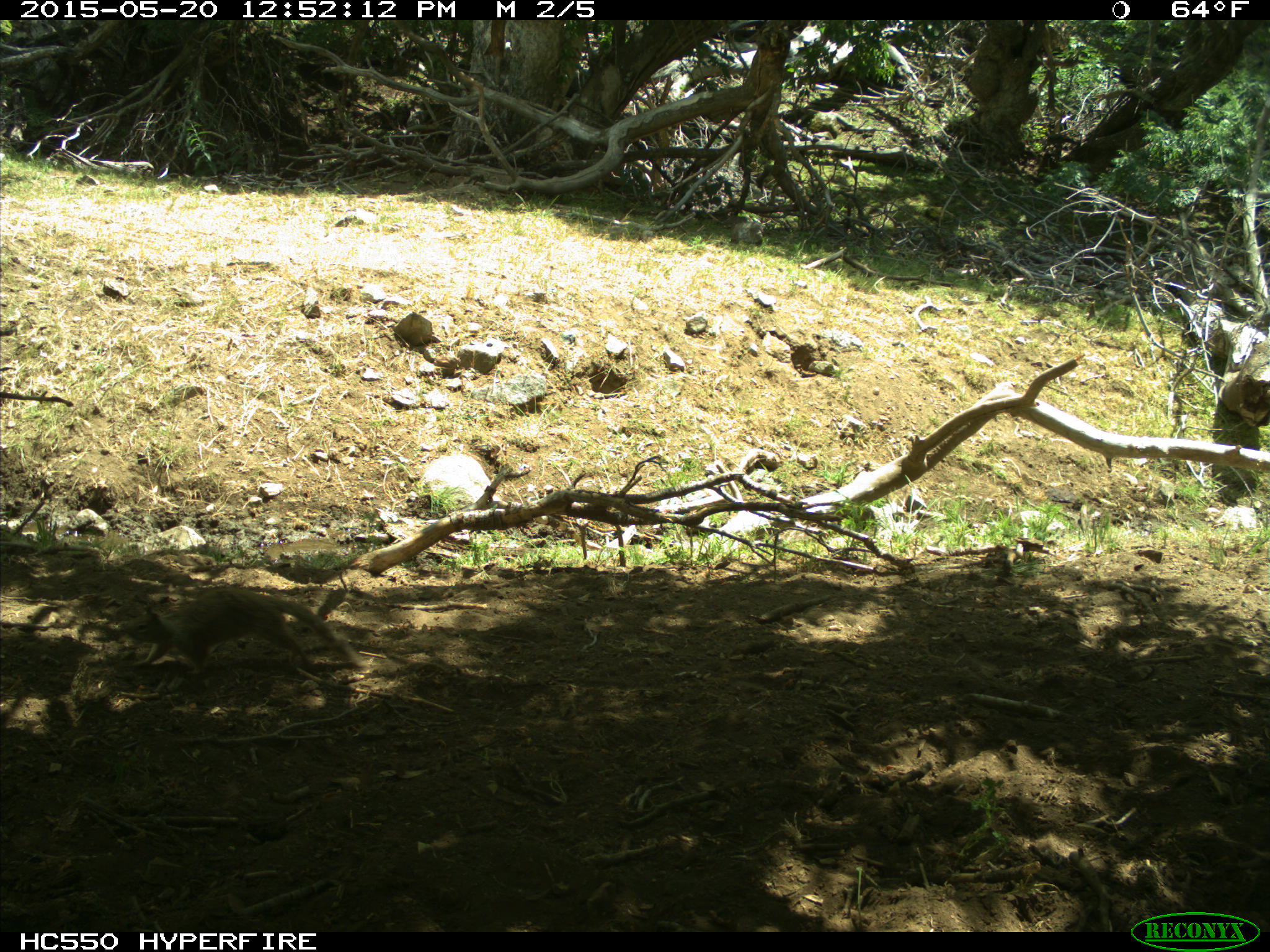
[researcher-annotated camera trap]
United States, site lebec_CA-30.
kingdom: Animalia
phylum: Chordata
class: Mammalia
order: Rodentia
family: Sciuridae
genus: Otospermophilus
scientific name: Otospermophilus beecheyi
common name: california ground squirrel